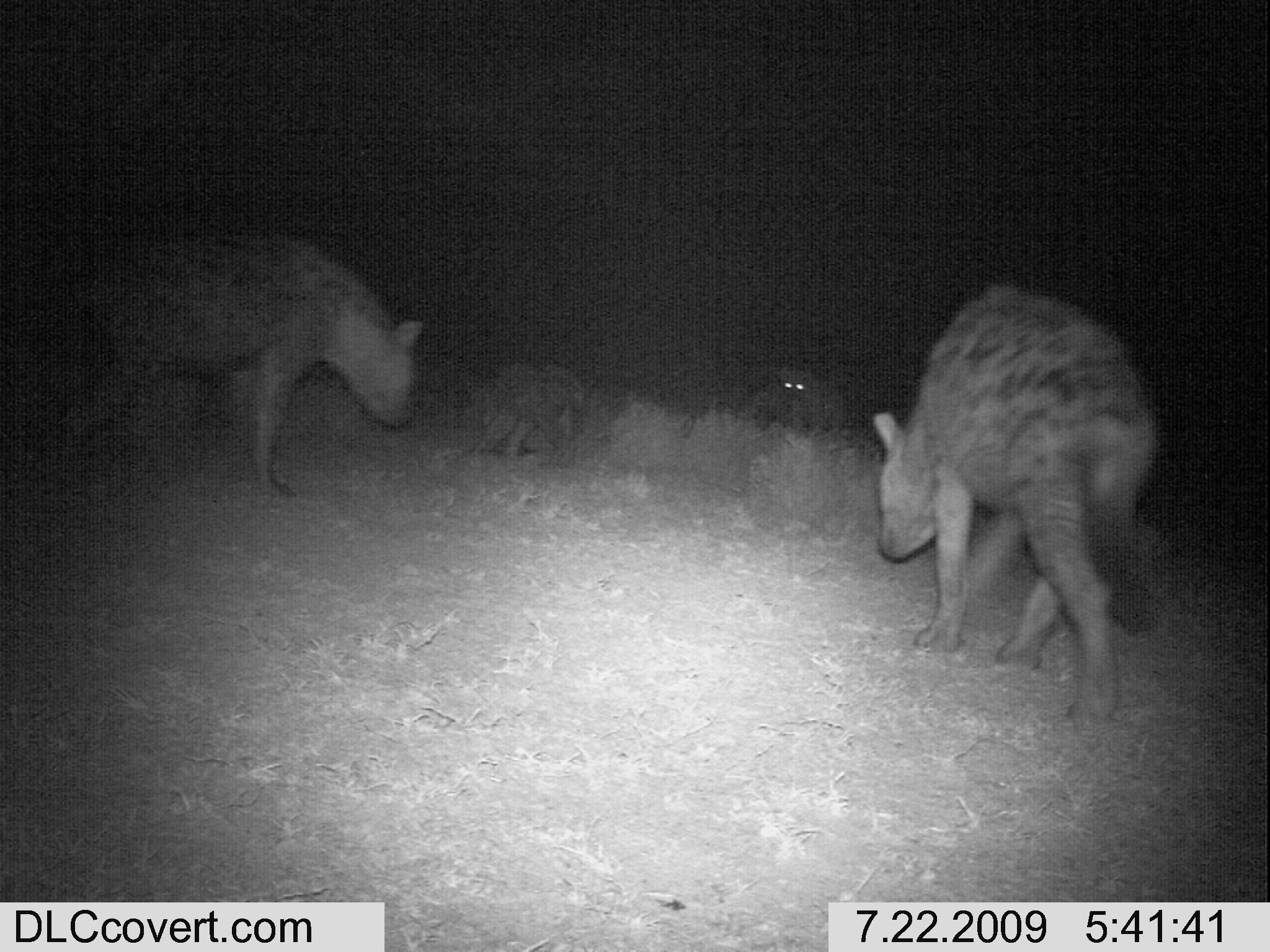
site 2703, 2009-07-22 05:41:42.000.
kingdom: Animalia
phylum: Chordata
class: Mammalia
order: Carnivora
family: Hyaenidae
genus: Crocuta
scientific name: Crocuta crocuta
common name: spotted hyena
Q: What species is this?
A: Crocuta crocuta (spotted hyena).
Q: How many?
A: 4.